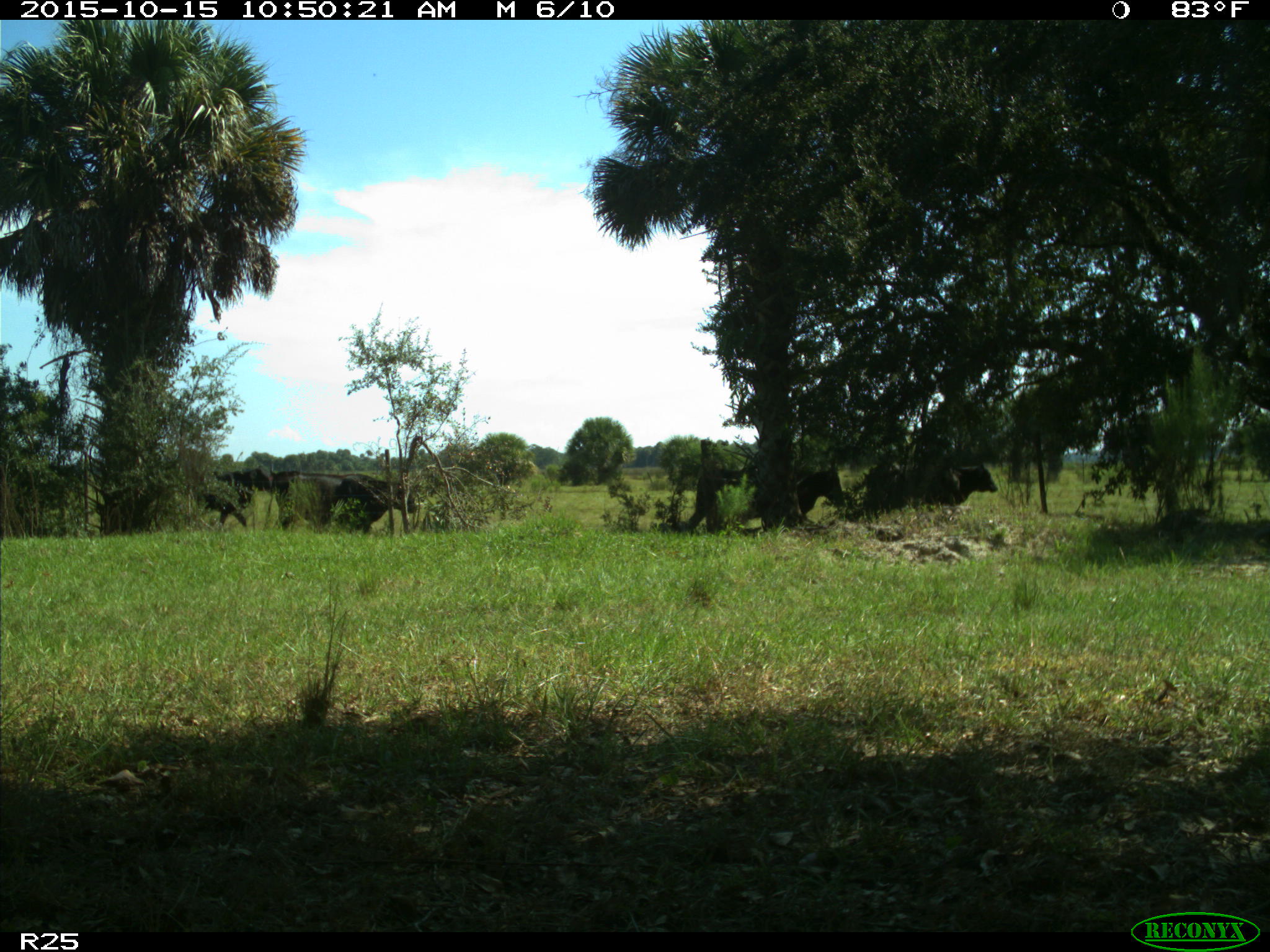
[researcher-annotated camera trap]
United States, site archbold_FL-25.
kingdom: Animalia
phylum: Chordata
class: Mammalia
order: Artiodactyla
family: Bovidae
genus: Bos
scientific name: Bos taurus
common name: domestic cow